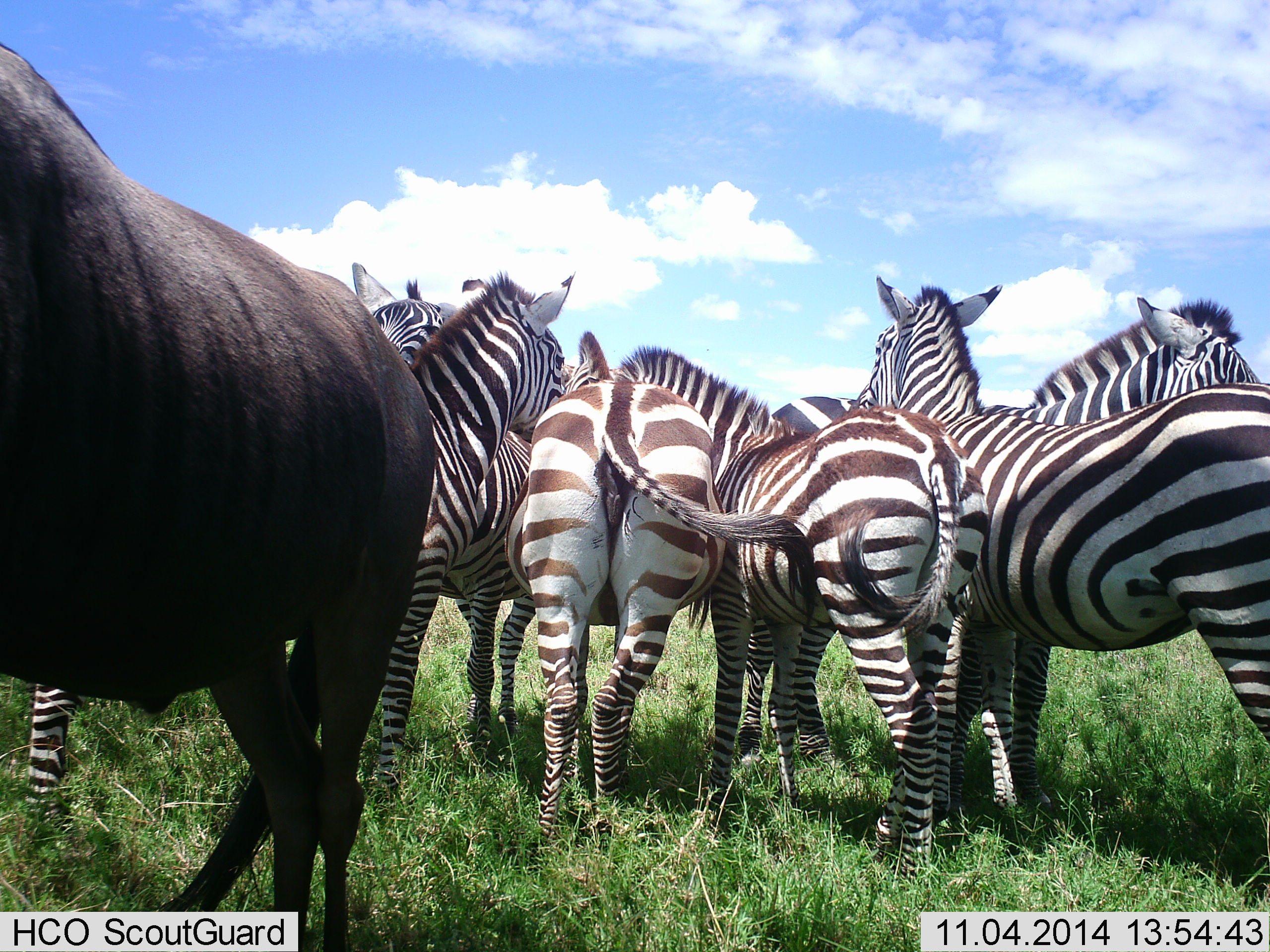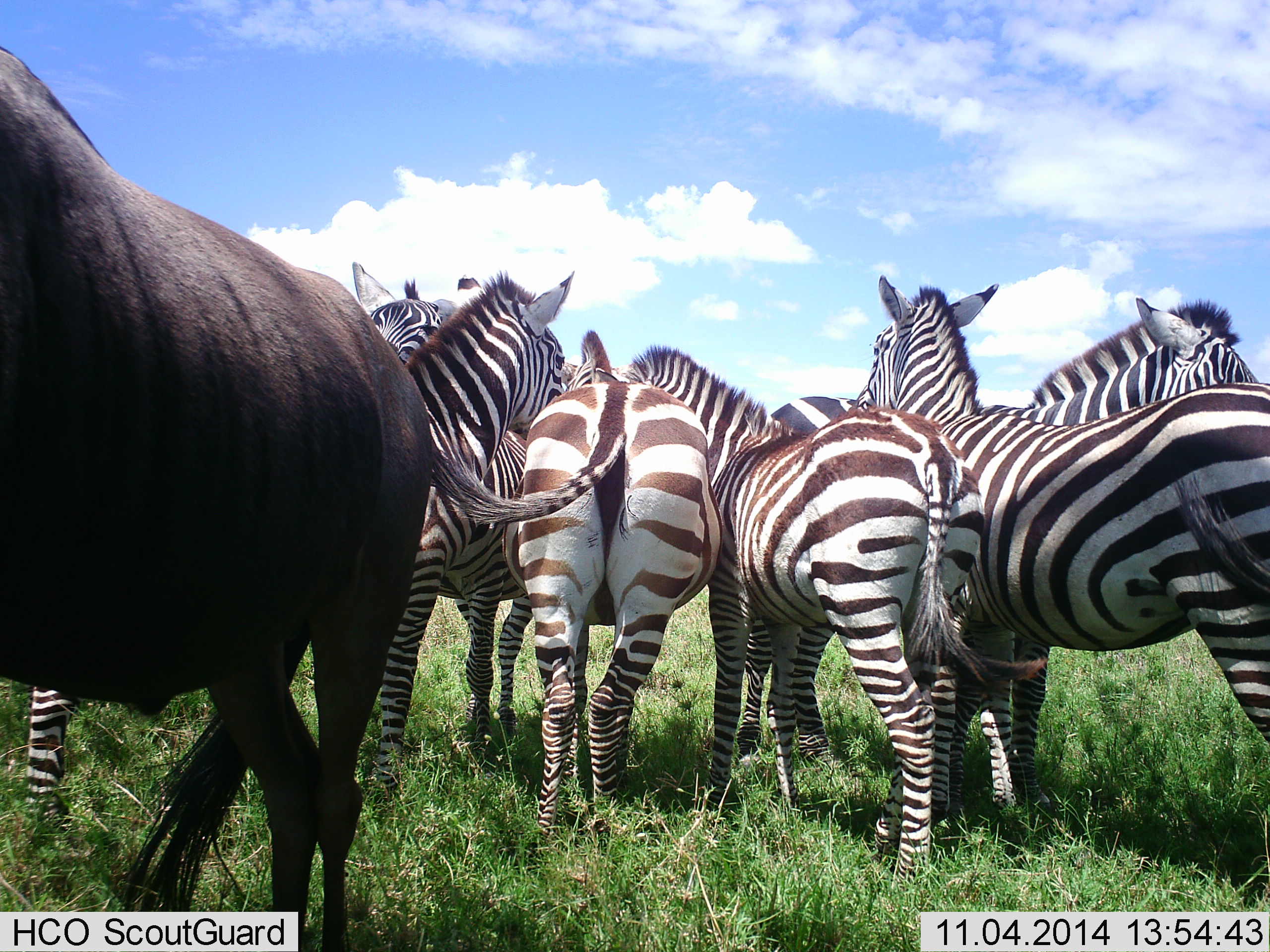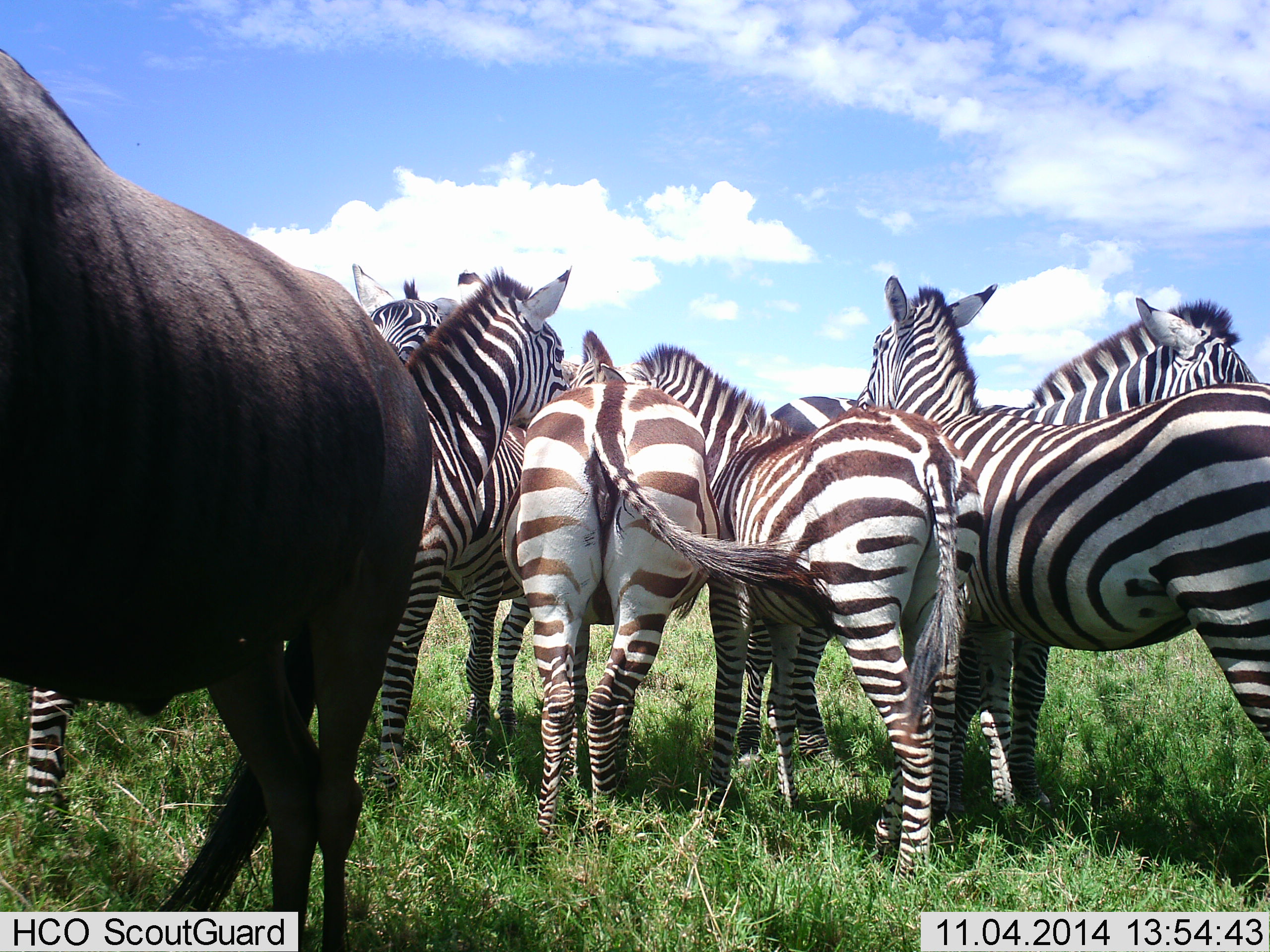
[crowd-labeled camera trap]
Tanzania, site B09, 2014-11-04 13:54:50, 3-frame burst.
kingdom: Animalia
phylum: Chordata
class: Mammalia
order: Artiodactyla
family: Bovidae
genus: Connochaetes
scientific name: Connochaetes taurinus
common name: blue wildebeest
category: wildebeest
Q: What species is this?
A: Wildebeest (blue wildebeest) (Connochaetes taurinus).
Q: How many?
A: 1.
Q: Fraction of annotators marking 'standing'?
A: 100%.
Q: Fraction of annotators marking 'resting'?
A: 0%.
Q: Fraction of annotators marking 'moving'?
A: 0%.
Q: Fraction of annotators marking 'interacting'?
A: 0%.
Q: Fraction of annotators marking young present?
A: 0%.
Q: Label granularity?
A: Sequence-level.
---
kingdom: Animalia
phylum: Chordata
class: Mammalia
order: Perissodactyla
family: Equidae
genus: Equus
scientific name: Equus quagga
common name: plains zebra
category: zebra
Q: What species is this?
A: Zebra (plains zebra) (Equus quagga).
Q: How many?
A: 6.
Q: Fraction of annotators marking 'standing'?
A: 100%.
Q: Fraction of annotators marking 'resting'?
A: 0%.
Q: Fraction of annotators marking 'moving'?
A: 0%.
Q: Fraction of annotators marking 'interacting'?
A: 33%.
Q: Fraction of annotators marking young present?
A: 8%.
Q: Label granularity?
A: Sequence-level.